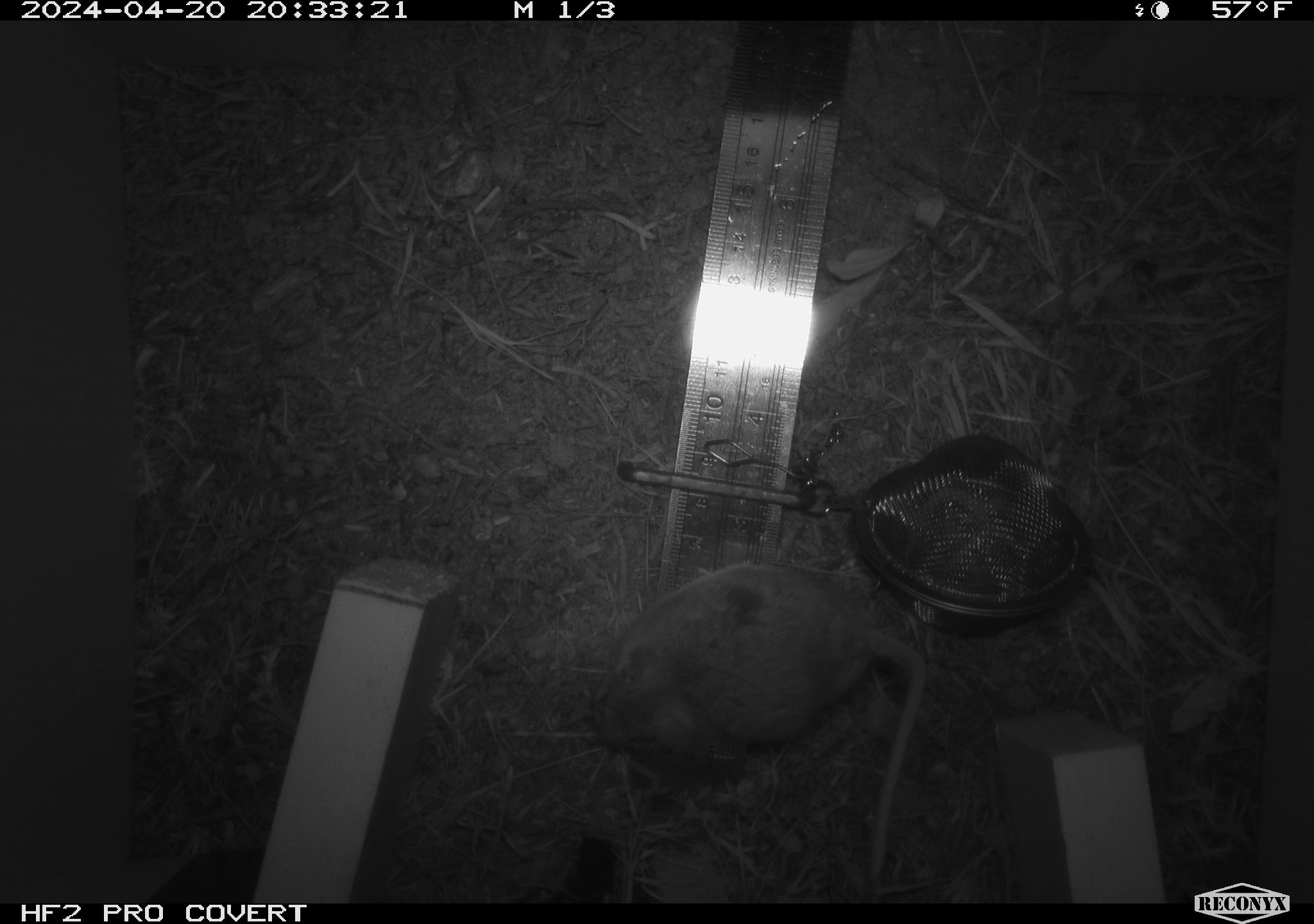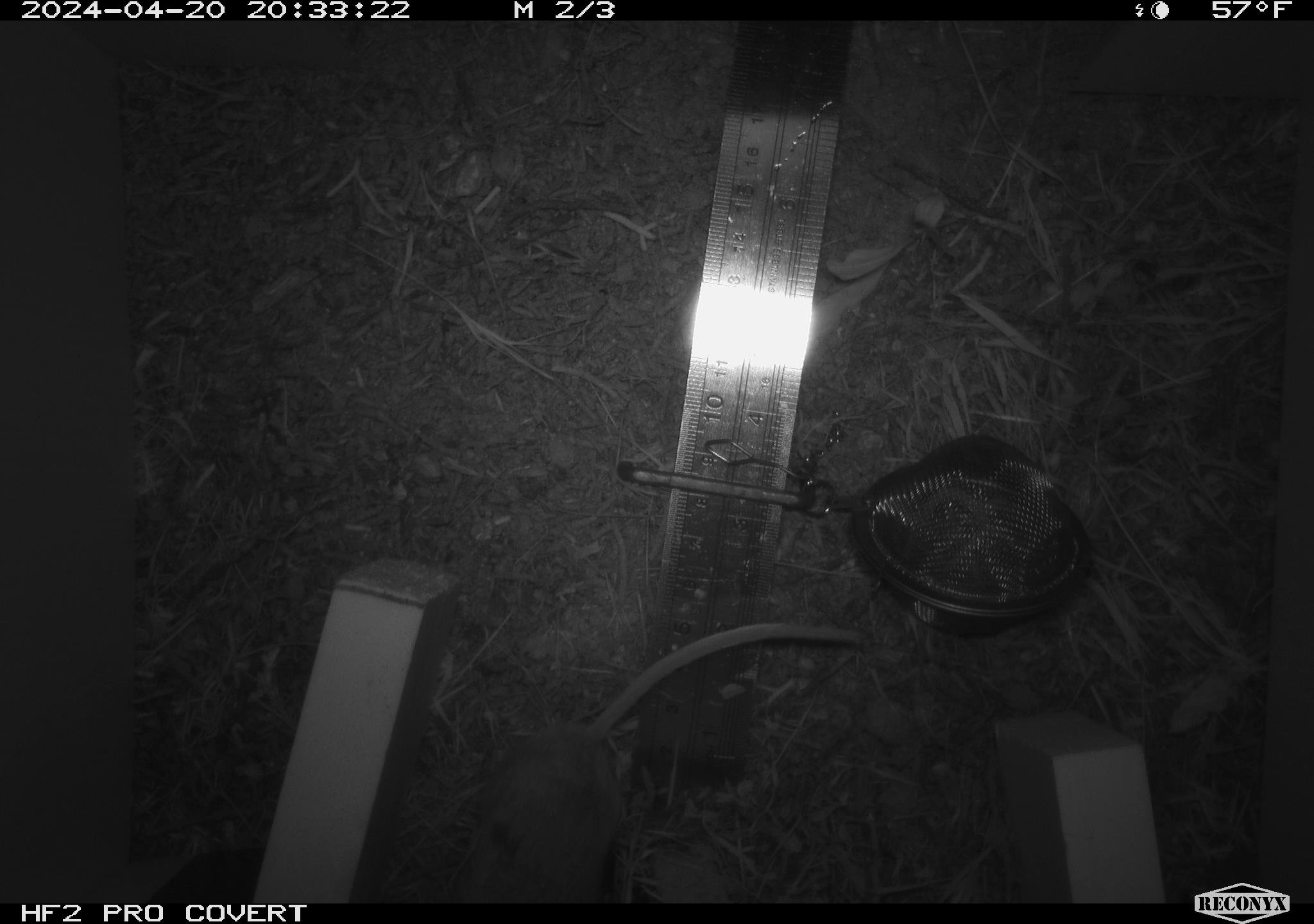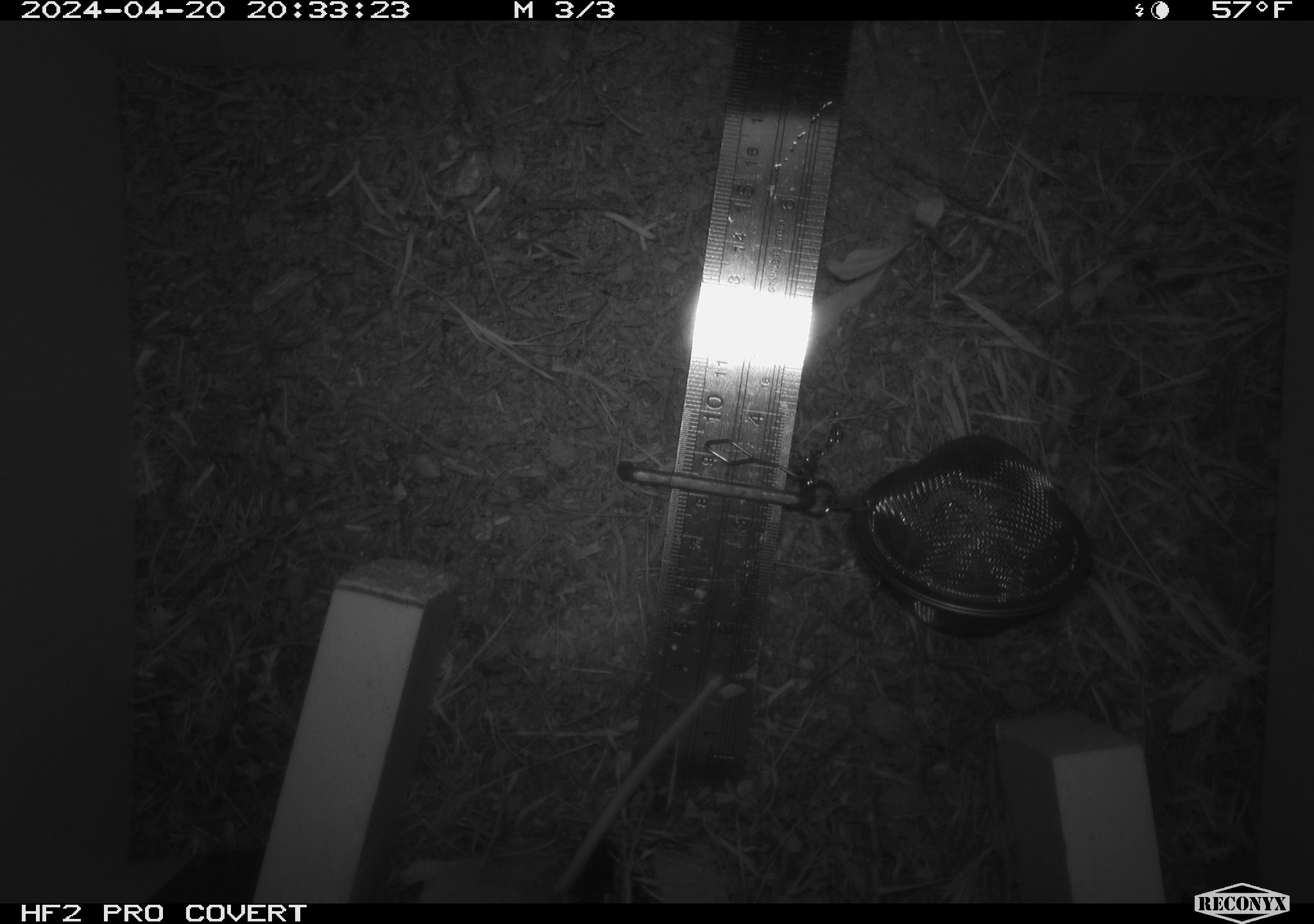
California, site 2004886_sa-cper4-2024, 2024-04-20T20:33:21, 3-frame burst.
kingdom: Animalia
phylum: Chordata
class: Mammalia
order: Rodentia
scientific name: Rodentia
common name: rodent